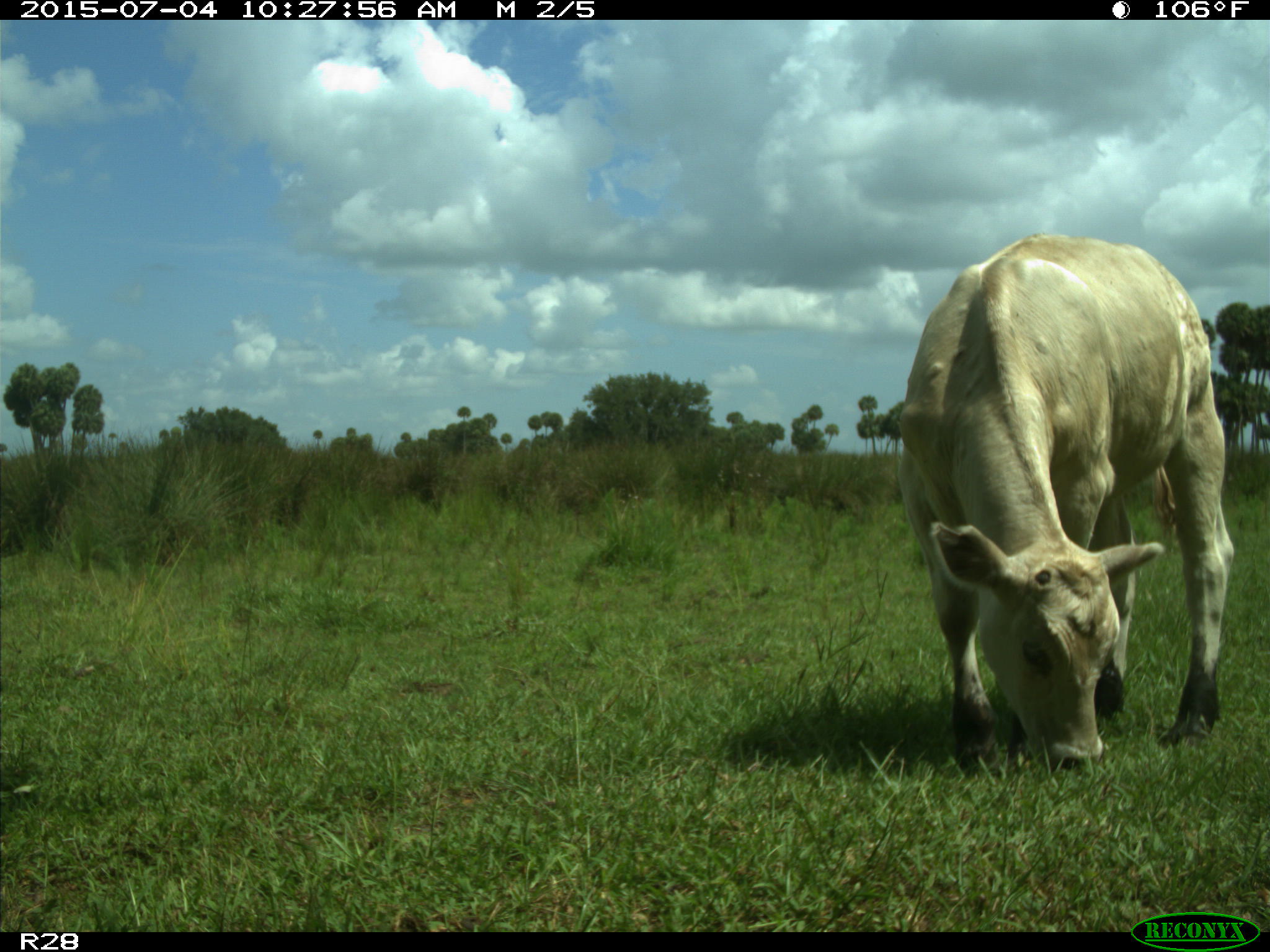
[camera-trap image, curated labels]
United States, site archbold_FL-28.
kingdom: Animalia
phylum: Chordata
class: Mammalia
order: Artiodactyla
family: Bovidae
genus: Bos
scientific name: Bos taurus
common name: domestic cow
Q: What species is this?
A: Bos taurus (domestic cow).